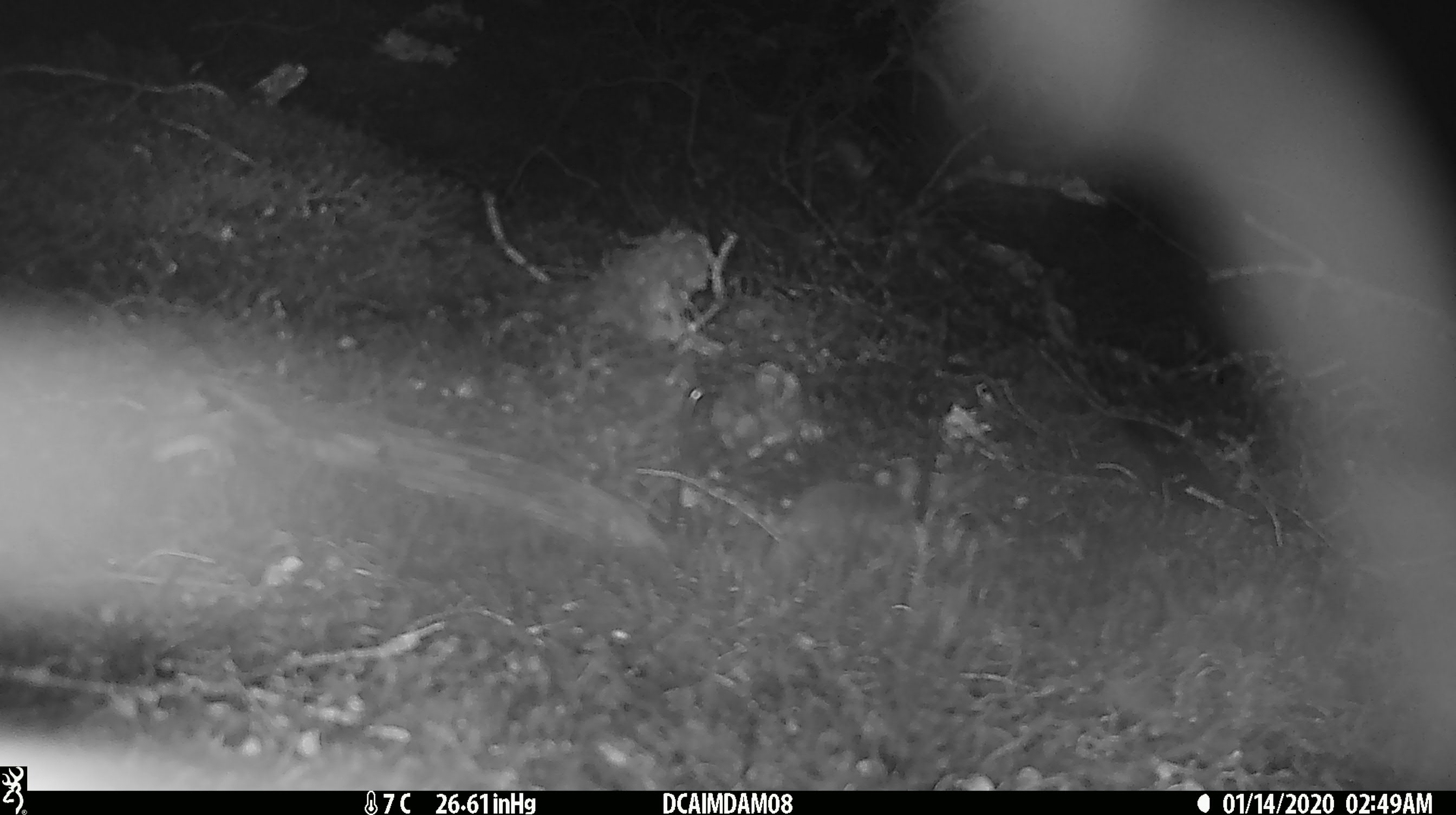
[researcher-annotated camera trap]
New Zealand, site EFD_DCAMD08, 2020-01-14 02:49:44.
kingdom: Animalia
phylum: Chordata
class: Mammalia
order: Rodentia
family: Muridae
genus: Mus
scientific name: Mus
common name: mouse